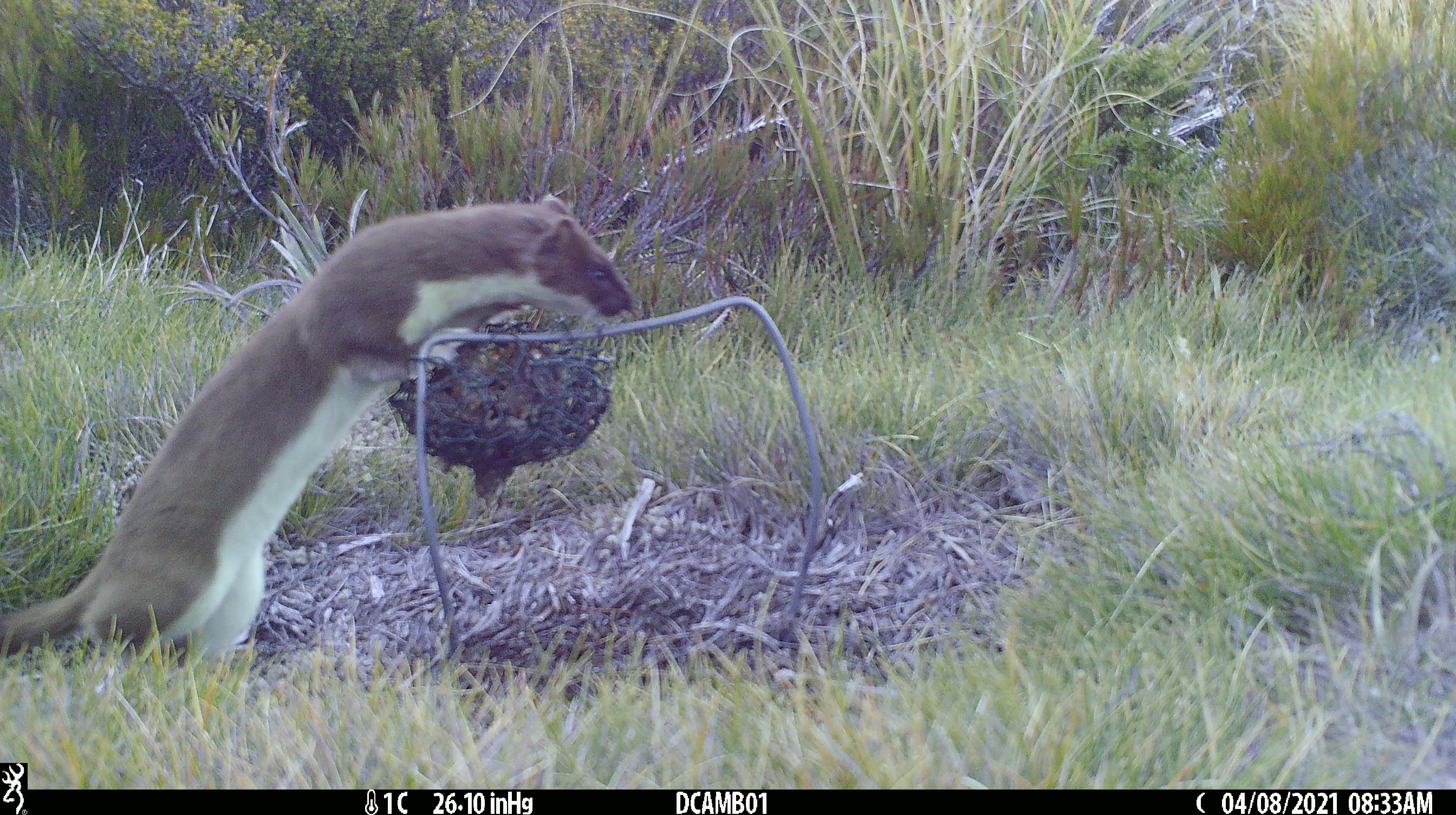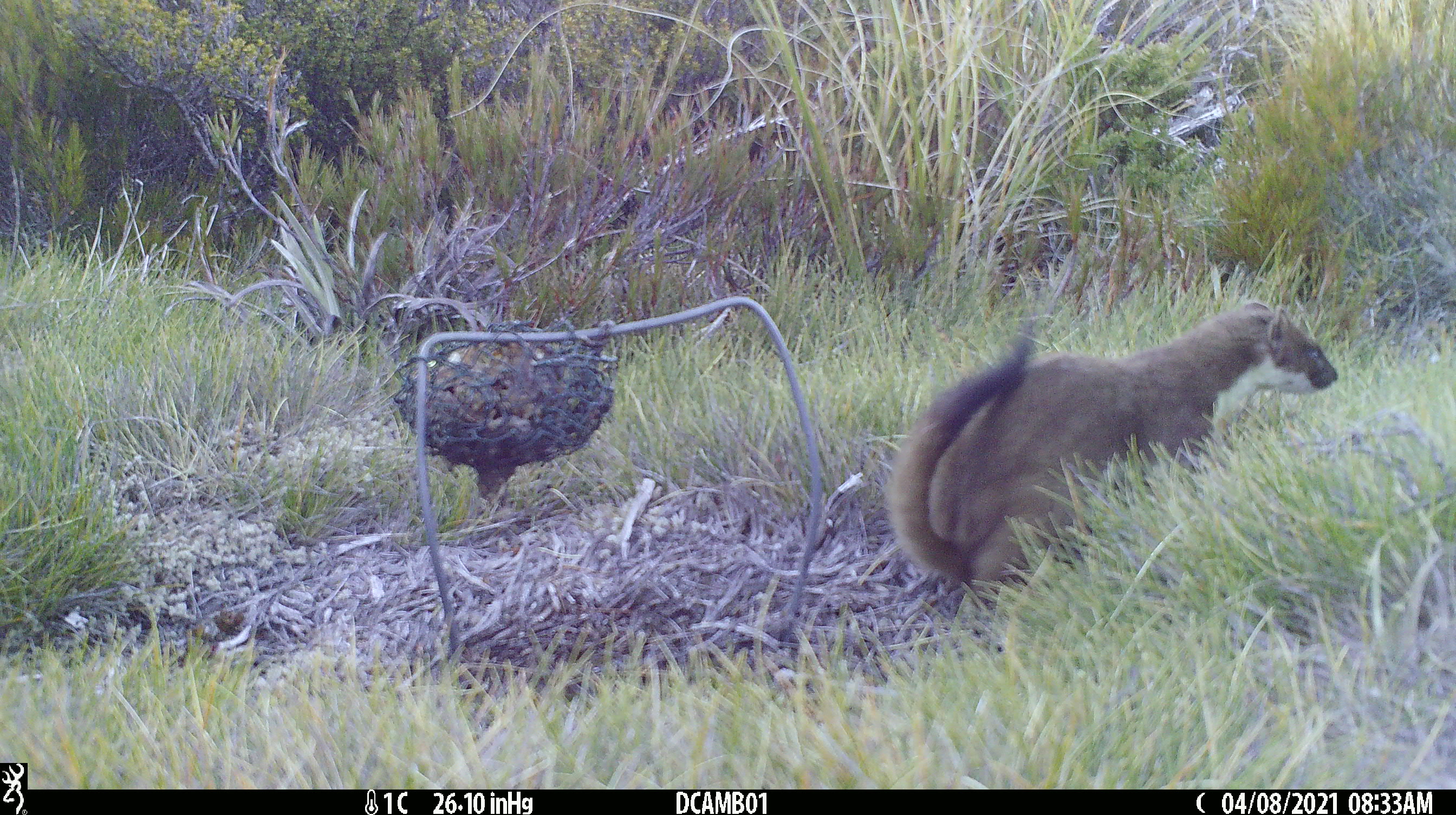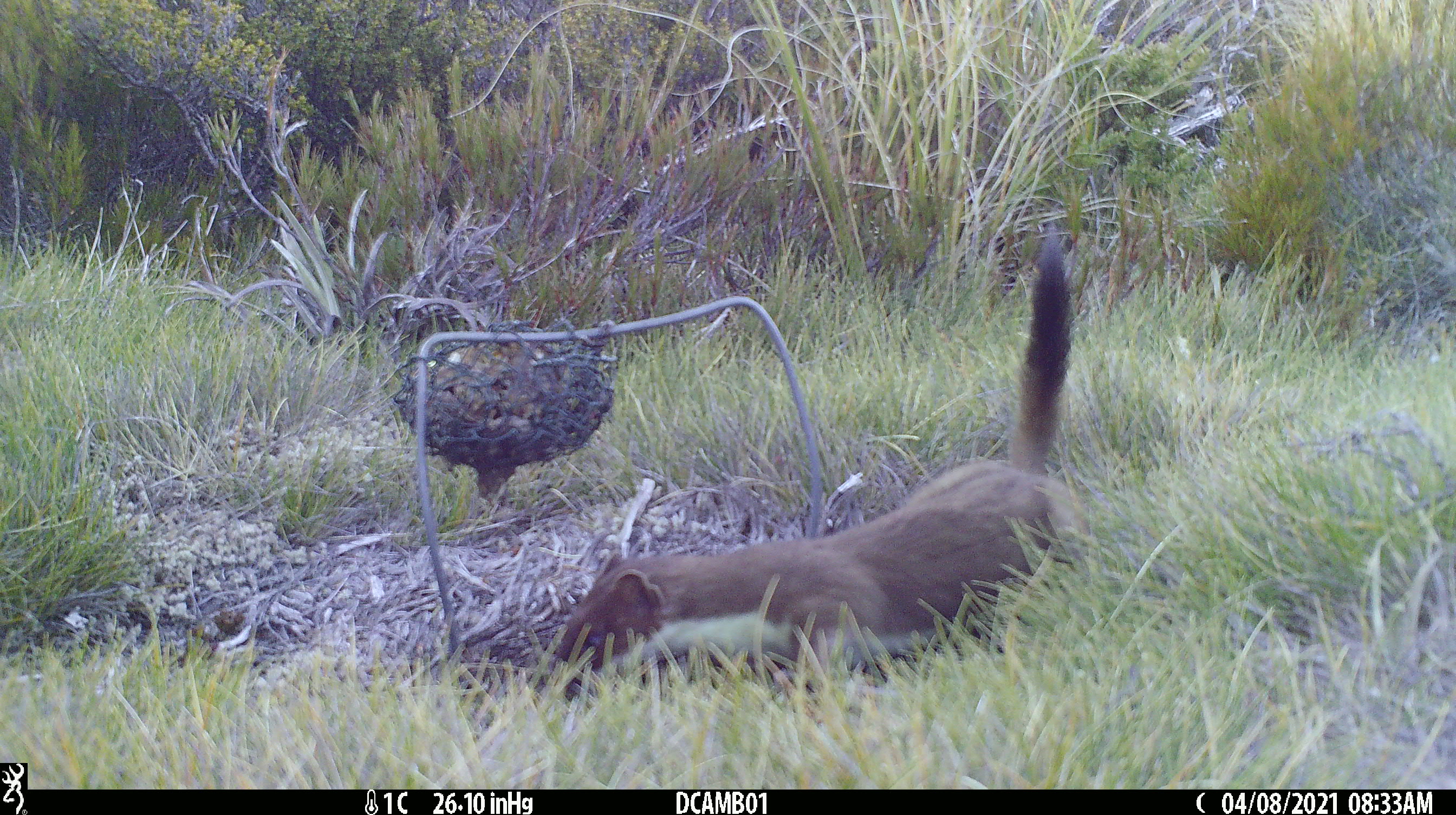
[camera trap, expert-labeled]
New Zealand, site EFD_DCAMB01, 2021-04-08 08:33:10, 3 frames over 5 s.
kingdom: Animalia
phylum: Chordata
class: Mammalia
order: Carnivora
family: Mustelidae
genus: Mustela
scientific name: Mustela erminea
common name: stoat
Stoat (Mustela erminea).